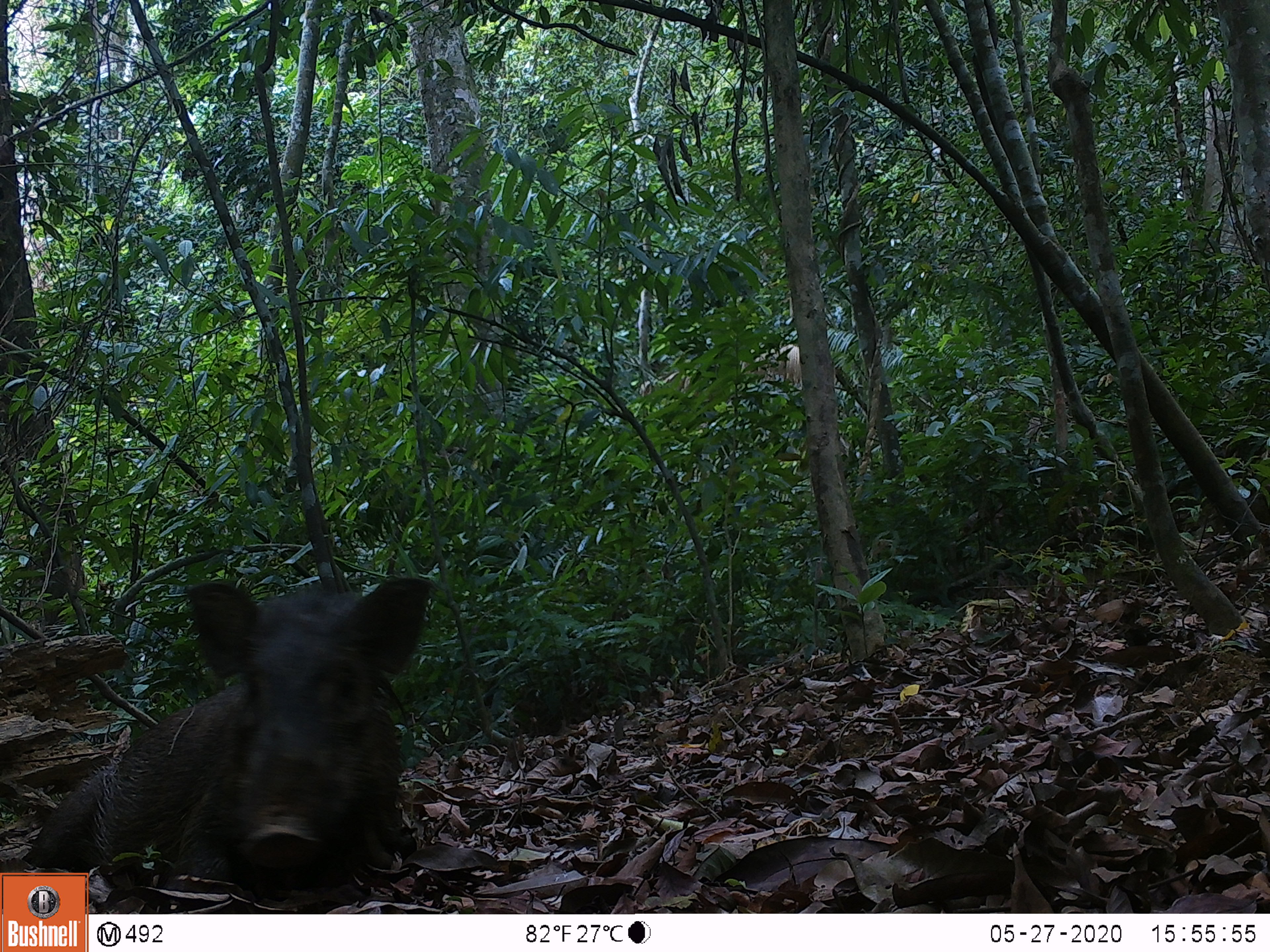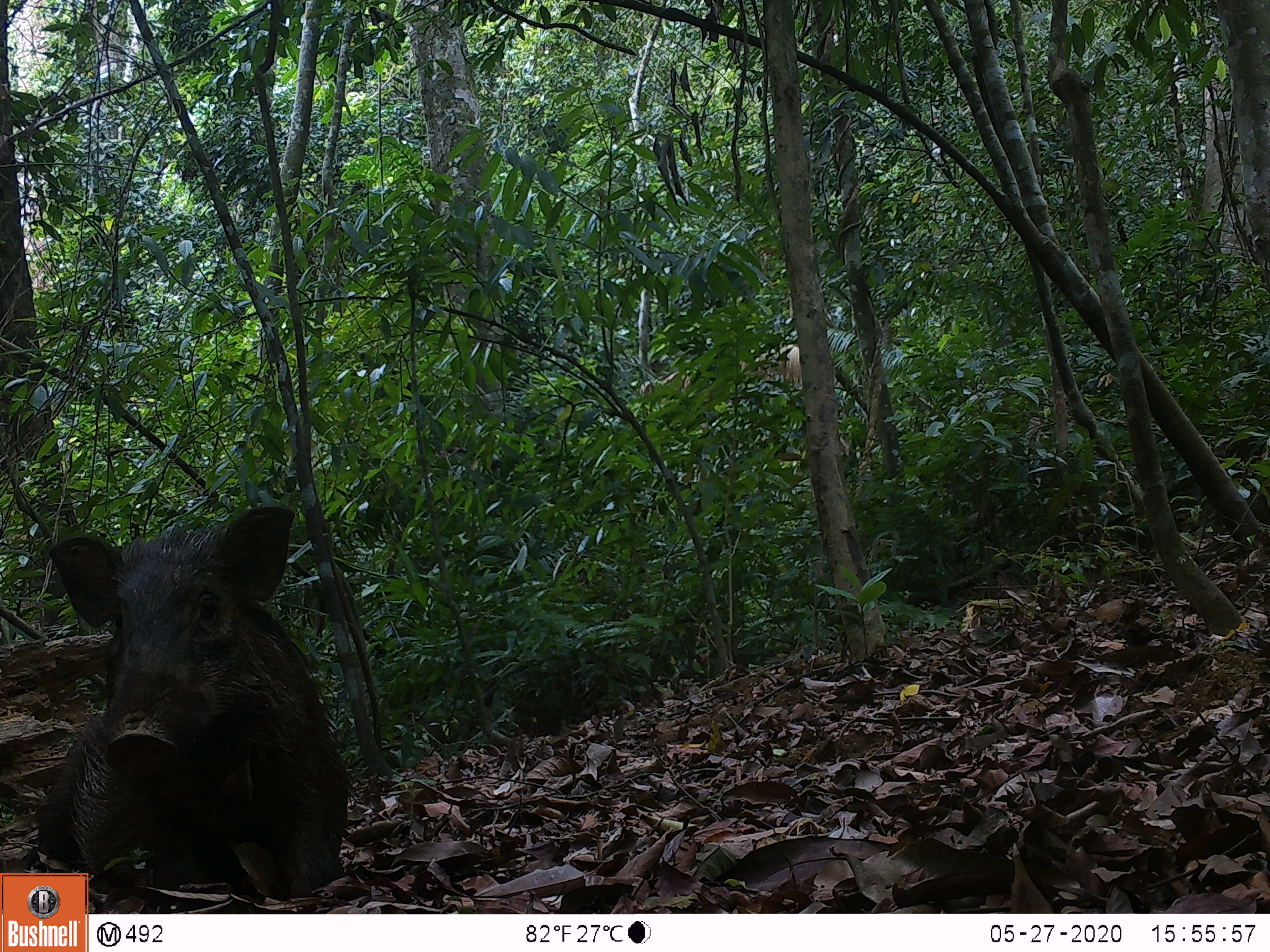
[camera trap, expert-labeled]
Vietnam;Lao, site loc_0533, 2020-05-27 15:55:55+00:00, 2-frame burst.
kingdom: Animalia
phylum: Chordata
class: Mammalia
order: Artiodactyla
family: Suidae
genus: Sus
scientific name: Sus scrofa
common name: eurasian wild pig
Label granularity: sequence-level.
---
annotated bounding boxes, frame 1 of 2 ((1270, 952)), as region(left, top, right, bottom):
eurasian wild pig: region(27, 577, 431, 913)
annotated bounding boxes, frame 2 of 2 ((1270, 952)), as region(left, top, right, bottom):
eurasian wild pig: region(32, 504, 350, 899)